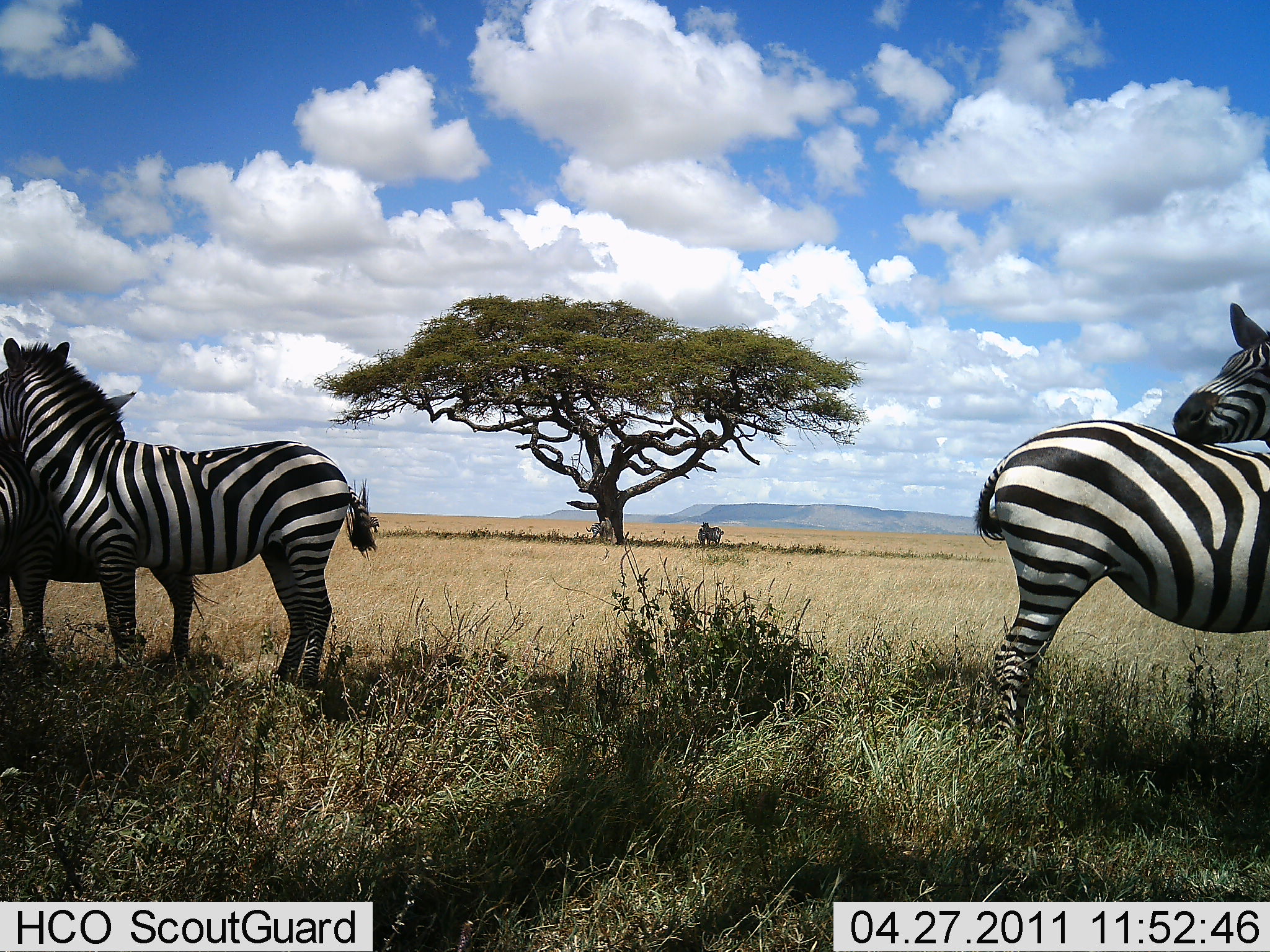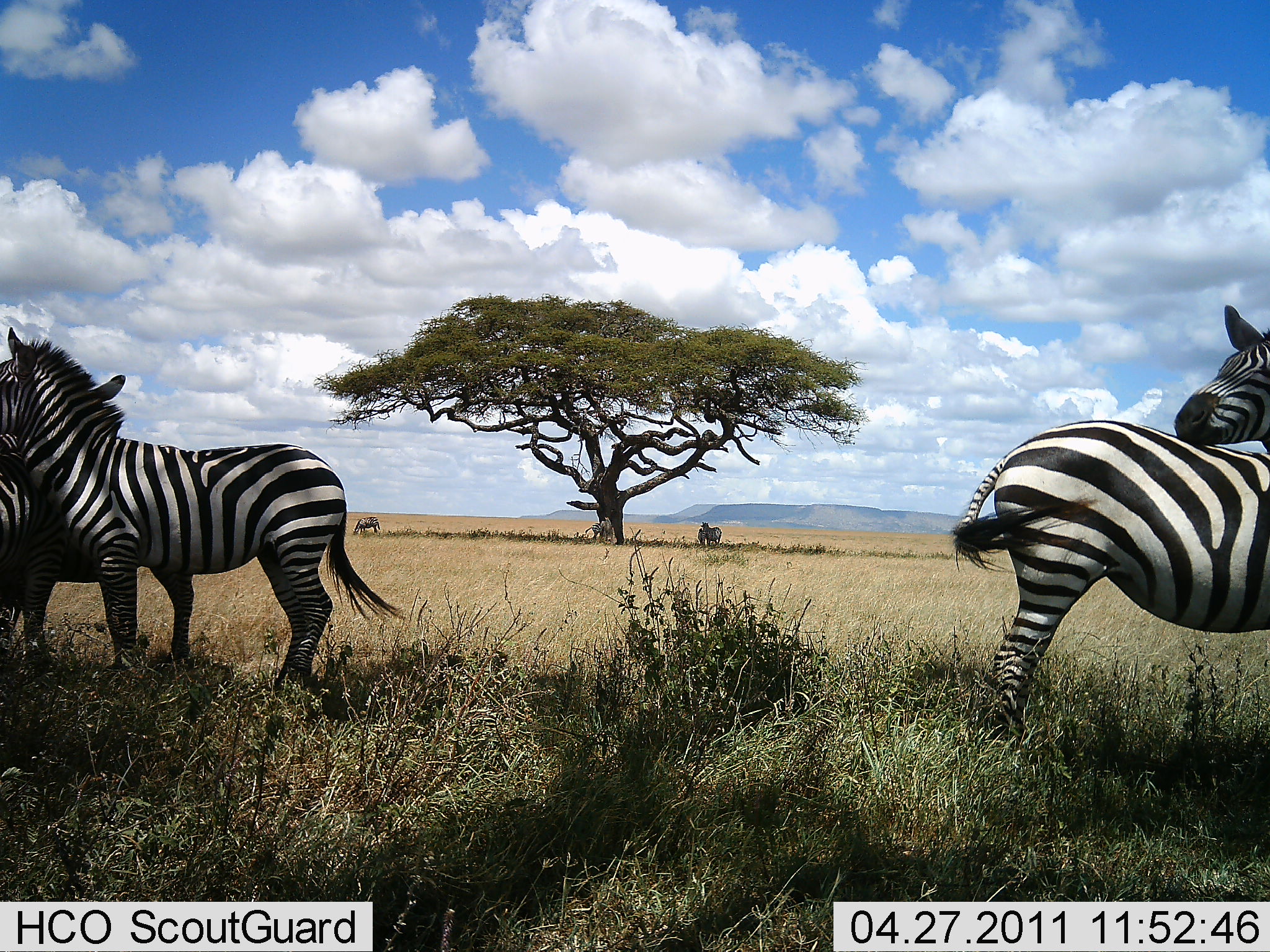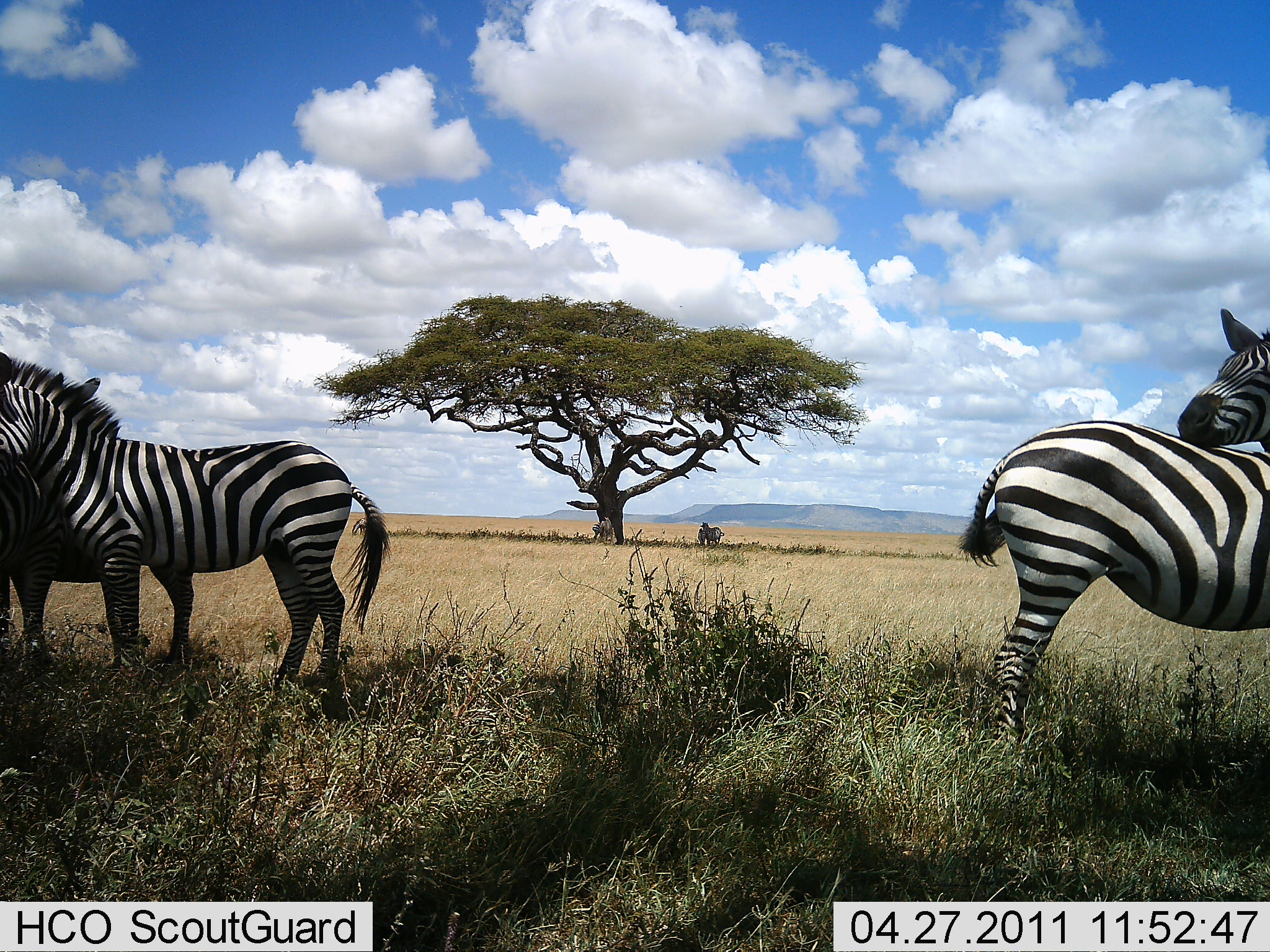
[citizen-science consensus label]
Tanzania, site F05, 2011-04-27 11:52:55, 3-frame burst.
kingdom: Animalia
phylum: Chordata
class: Mammalia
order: Perissodactyla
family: Equidae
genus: Equus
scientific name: Equus quagga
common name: plains zebra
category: zebra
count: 4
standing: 90%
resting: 0%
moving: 10%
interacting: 40%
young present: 0%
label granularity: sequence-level